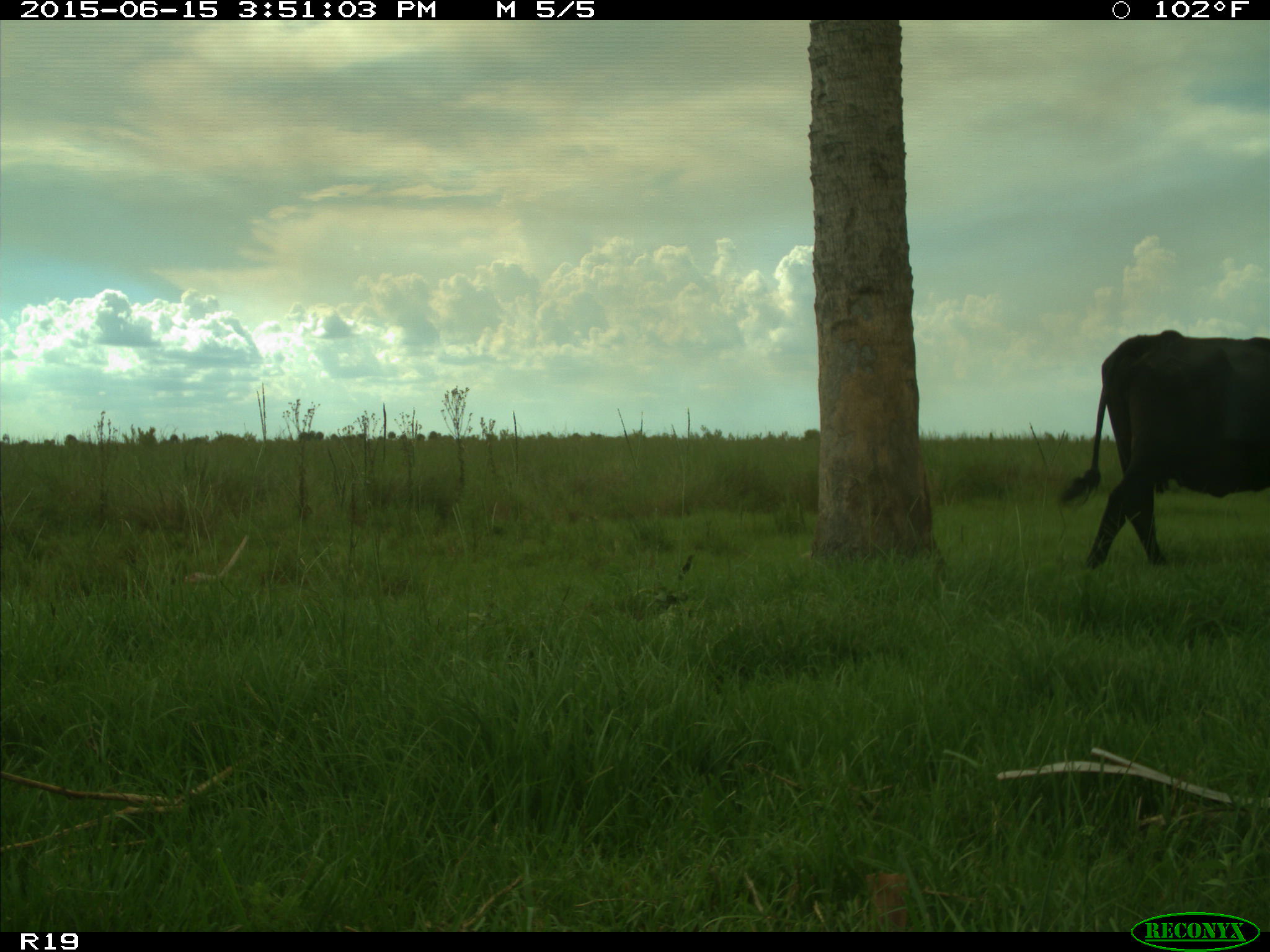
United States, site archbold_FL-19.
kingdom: Animalia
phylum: Chordata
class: Mammalia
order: Artiodactyla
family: Bovidae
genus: Bos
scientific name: Bos taurus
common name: domestic cow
Bos taurus (domestic cow).